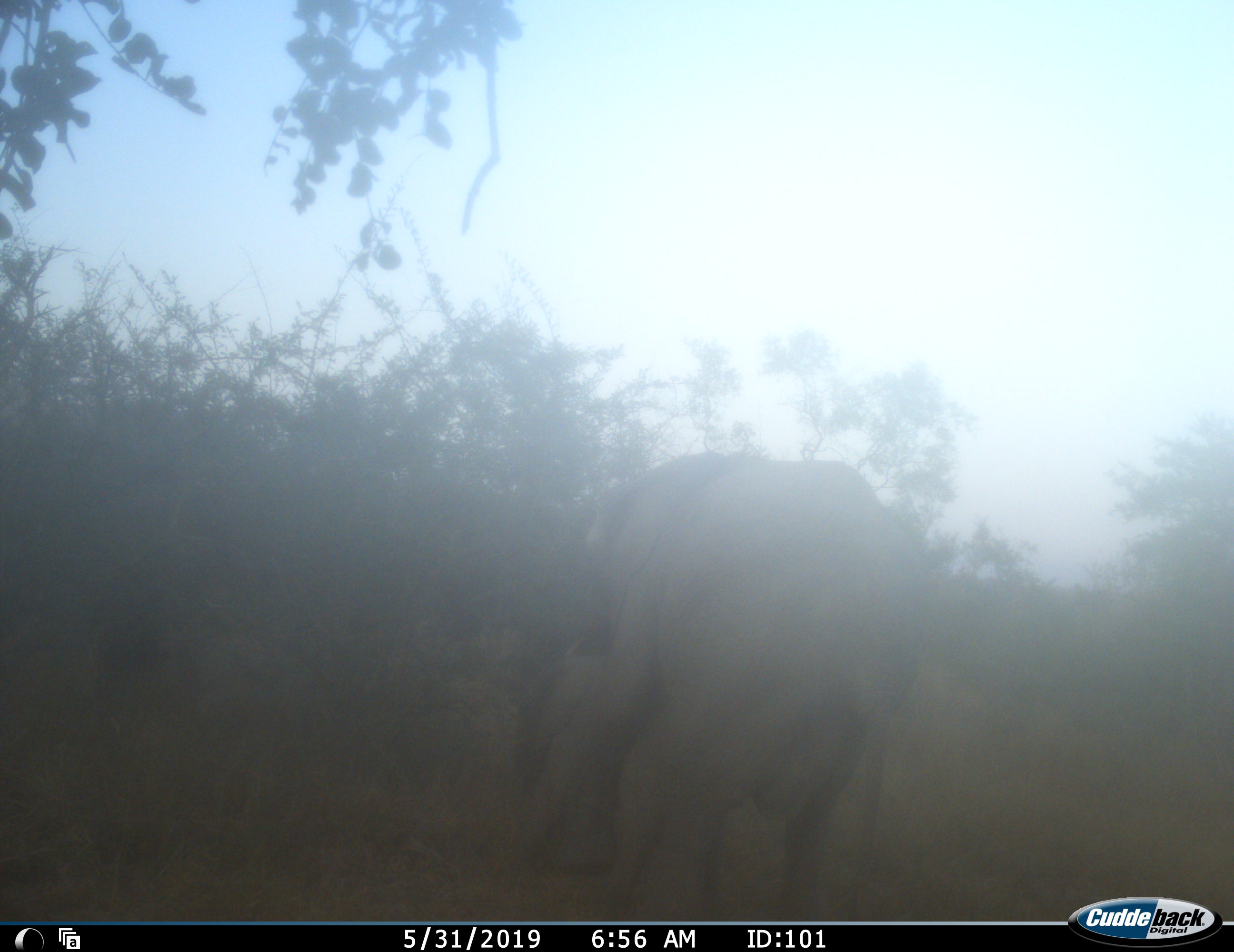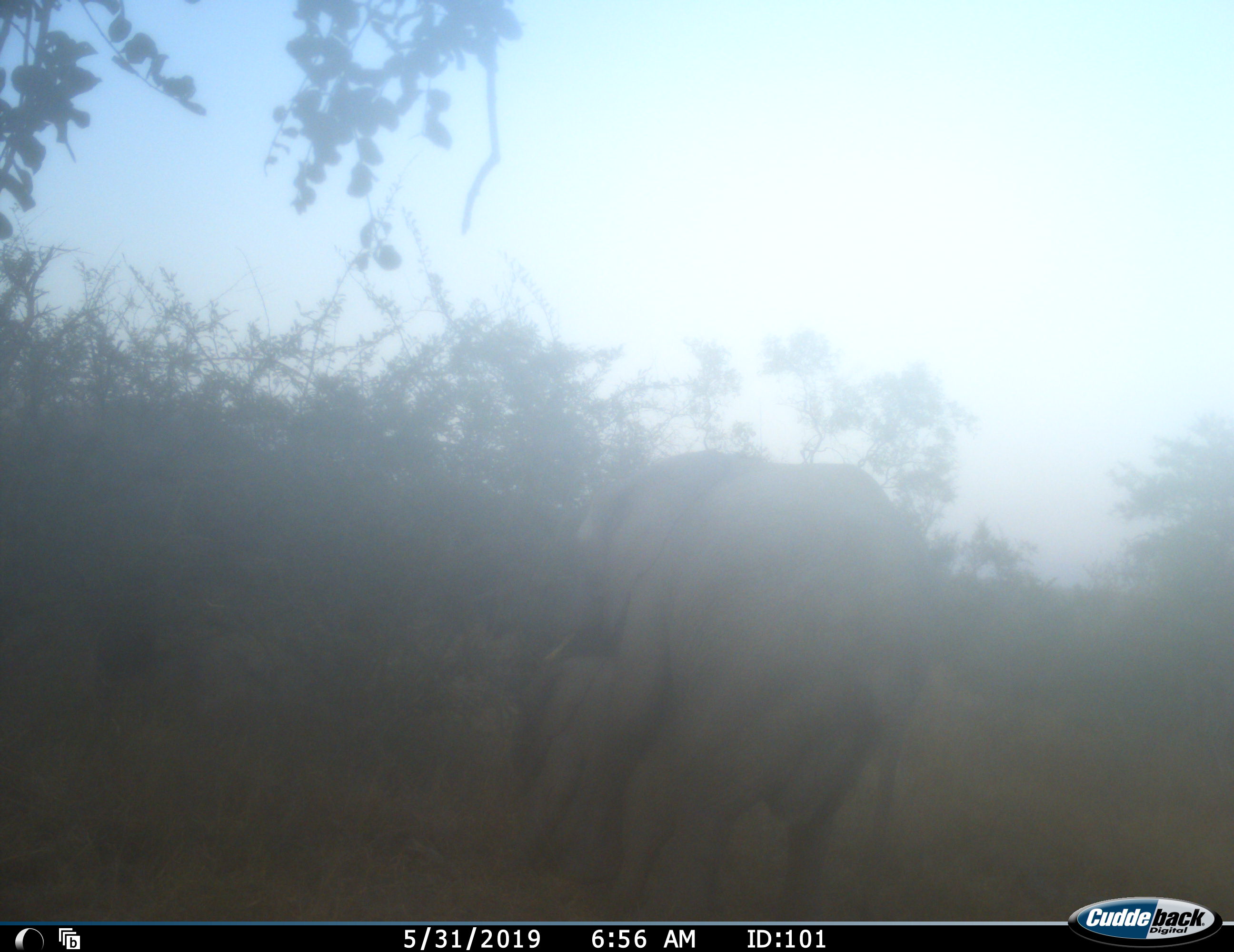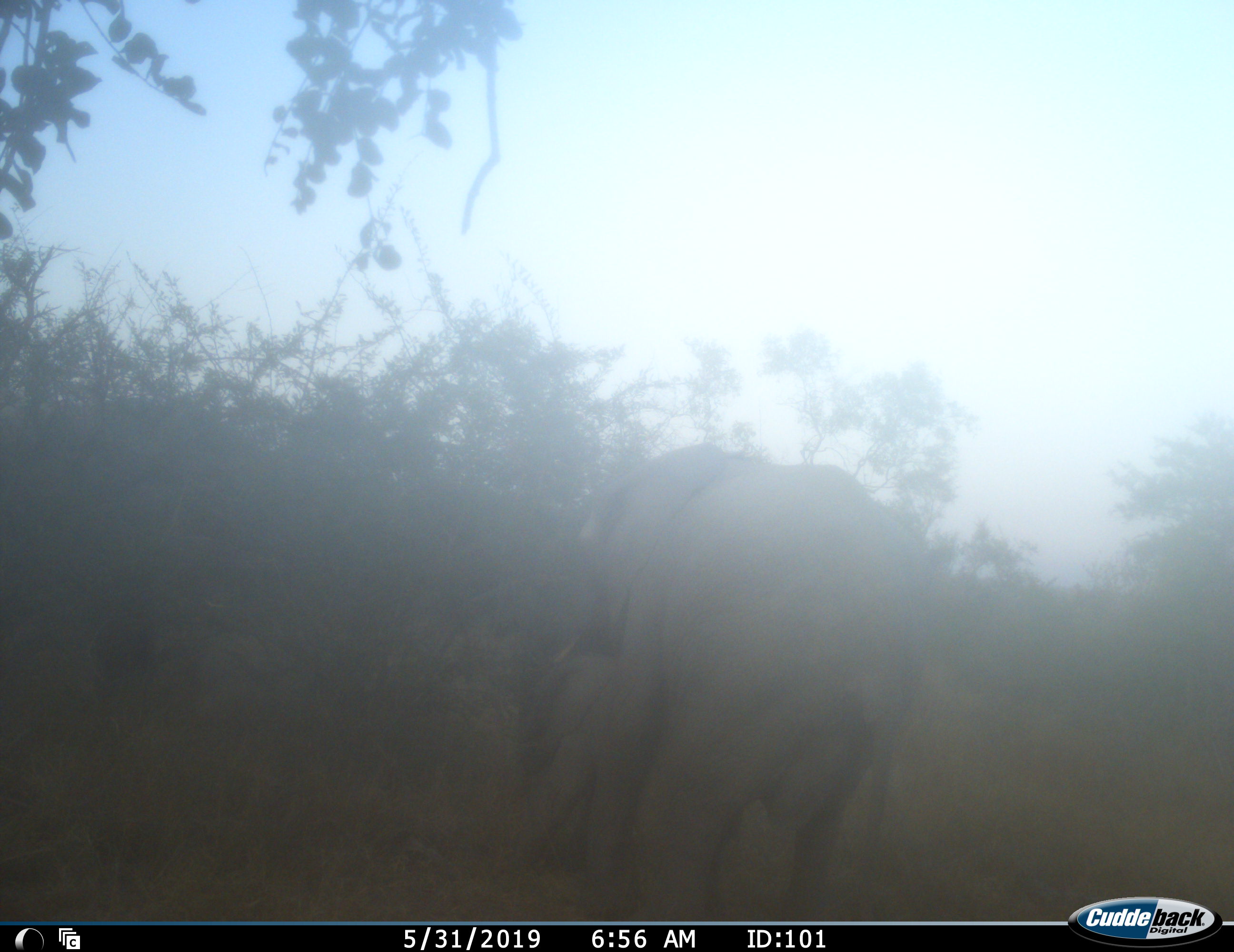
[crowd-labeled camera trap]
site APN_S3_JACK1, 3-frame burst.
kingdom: Animalia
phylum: Chordata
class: Mammalia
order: Proboscidea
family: Elephantidae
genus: Loxodonta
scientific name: Loxodonta africana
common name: african bush elephant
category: elephant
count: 2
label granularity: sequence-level